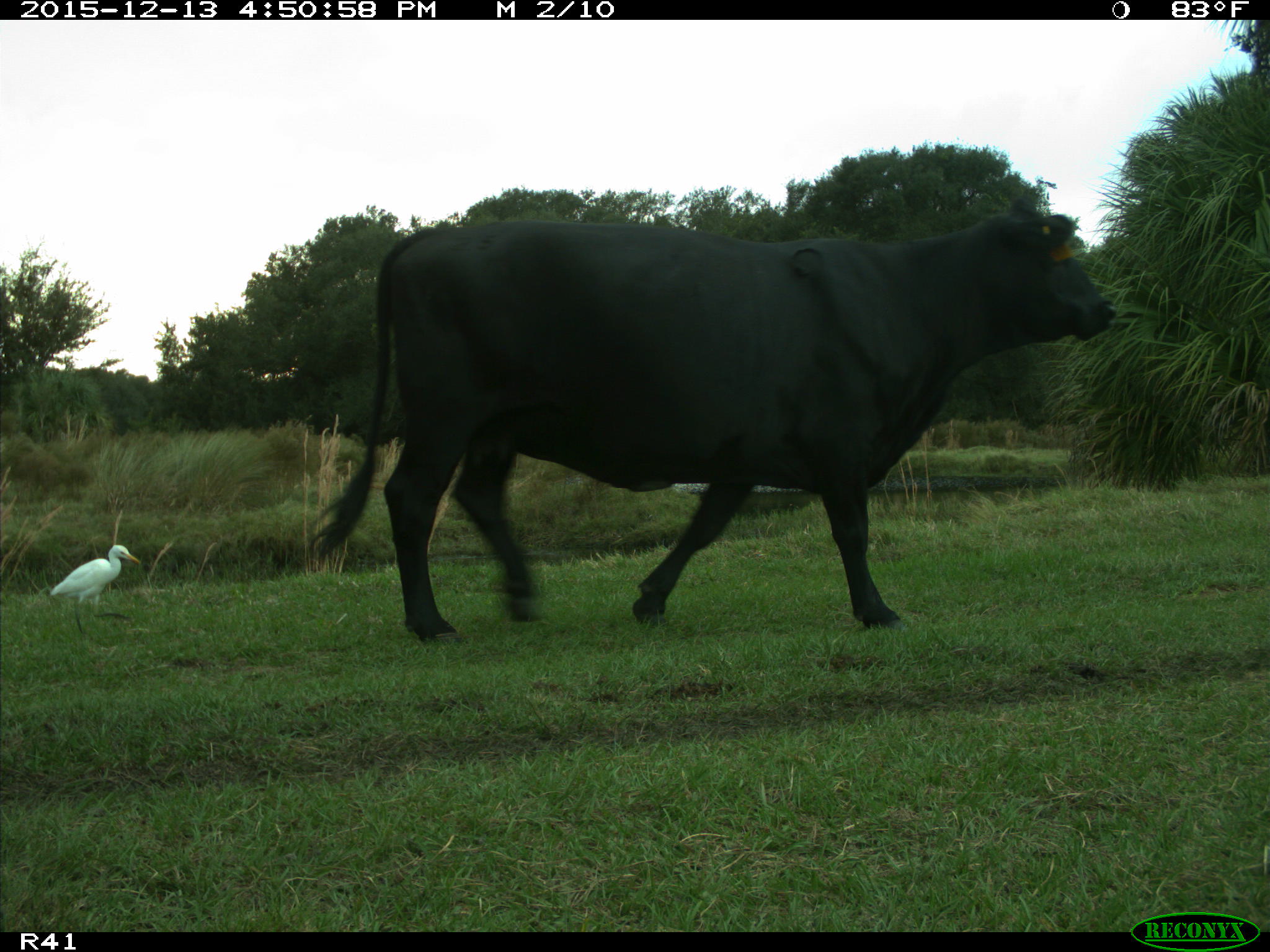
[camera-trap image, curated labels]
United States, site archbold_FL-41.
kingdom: Animalia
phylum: Chordata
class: Mammalia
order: Artiodactyla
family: Bovidae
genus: Bos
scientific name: Bos taurus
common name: domestic cow